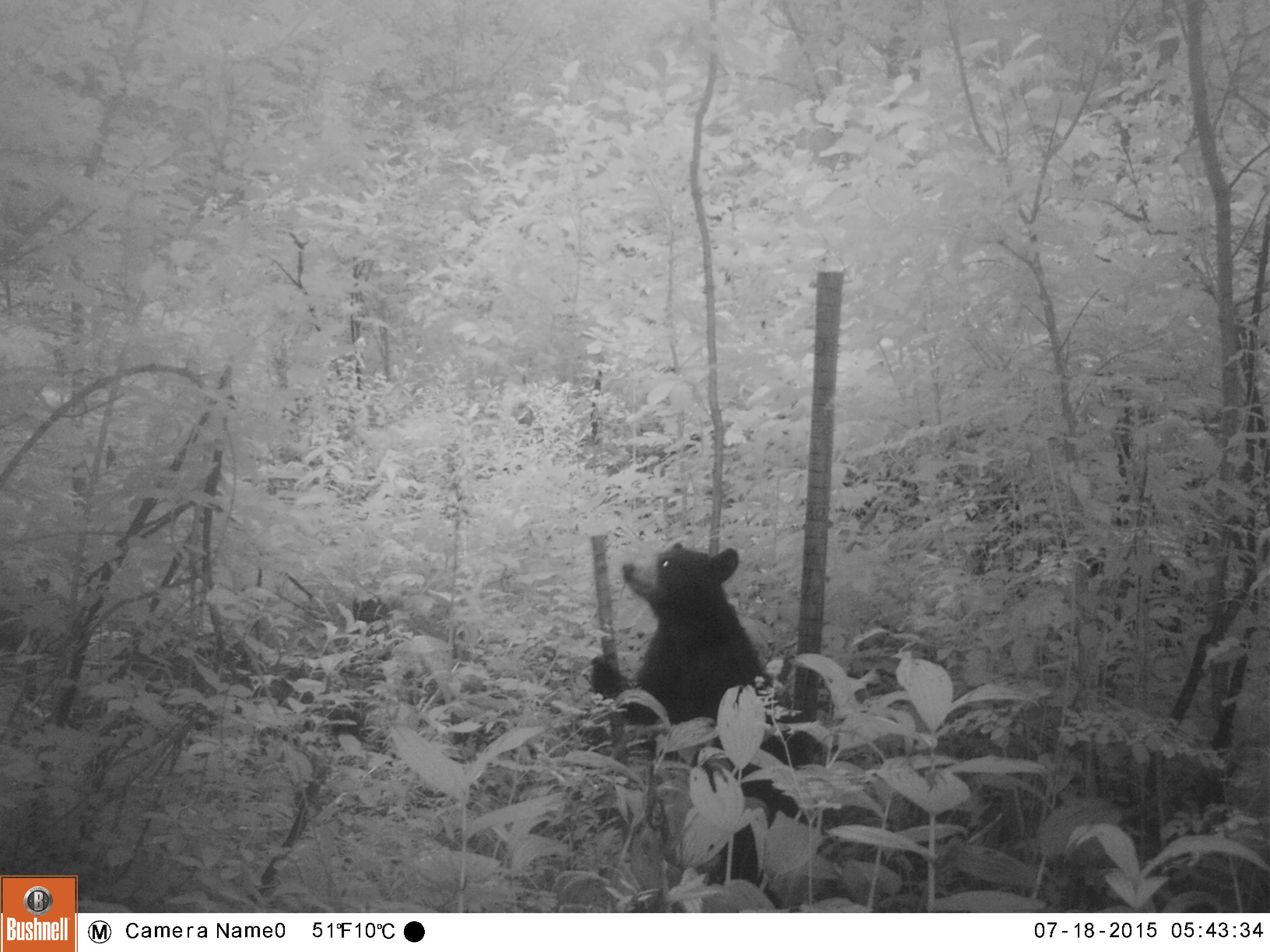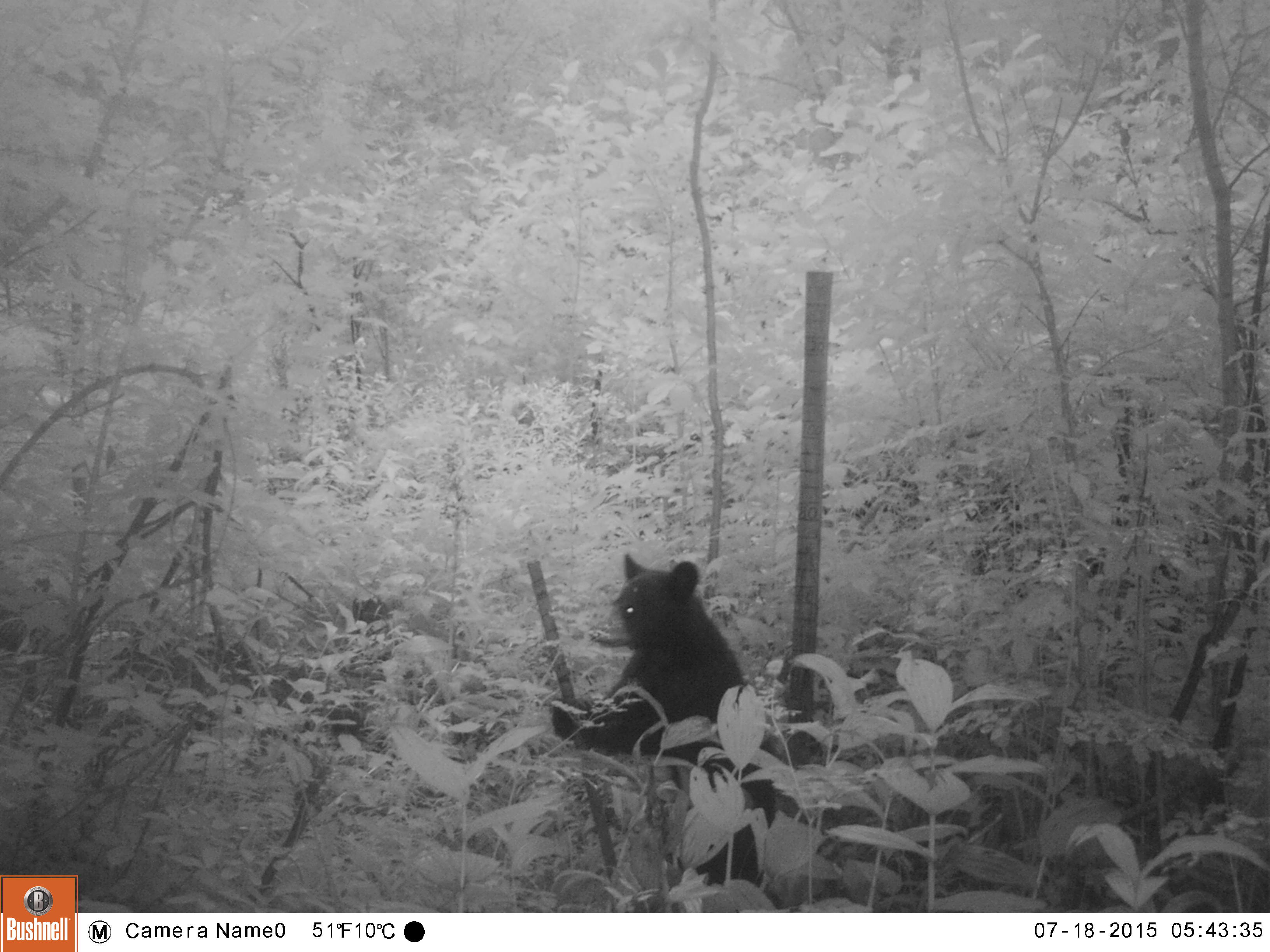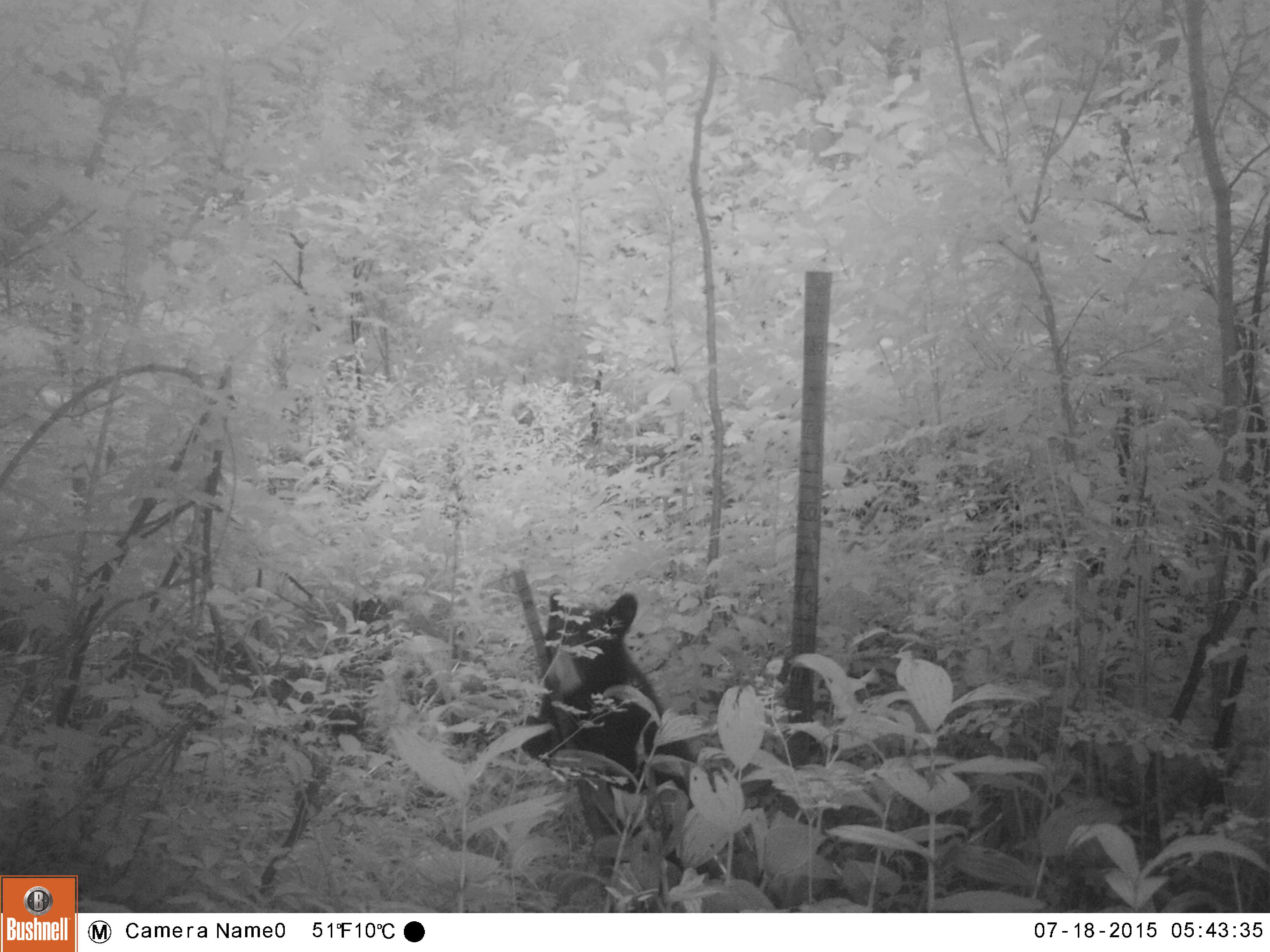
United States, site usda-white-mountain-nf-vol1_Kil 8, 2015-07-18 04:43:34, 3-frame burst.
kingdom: Animalia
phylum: Chordata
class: Mammalia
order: Carnivora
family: Ursidae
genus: Ursus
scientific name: Ursus americanus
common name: black bear